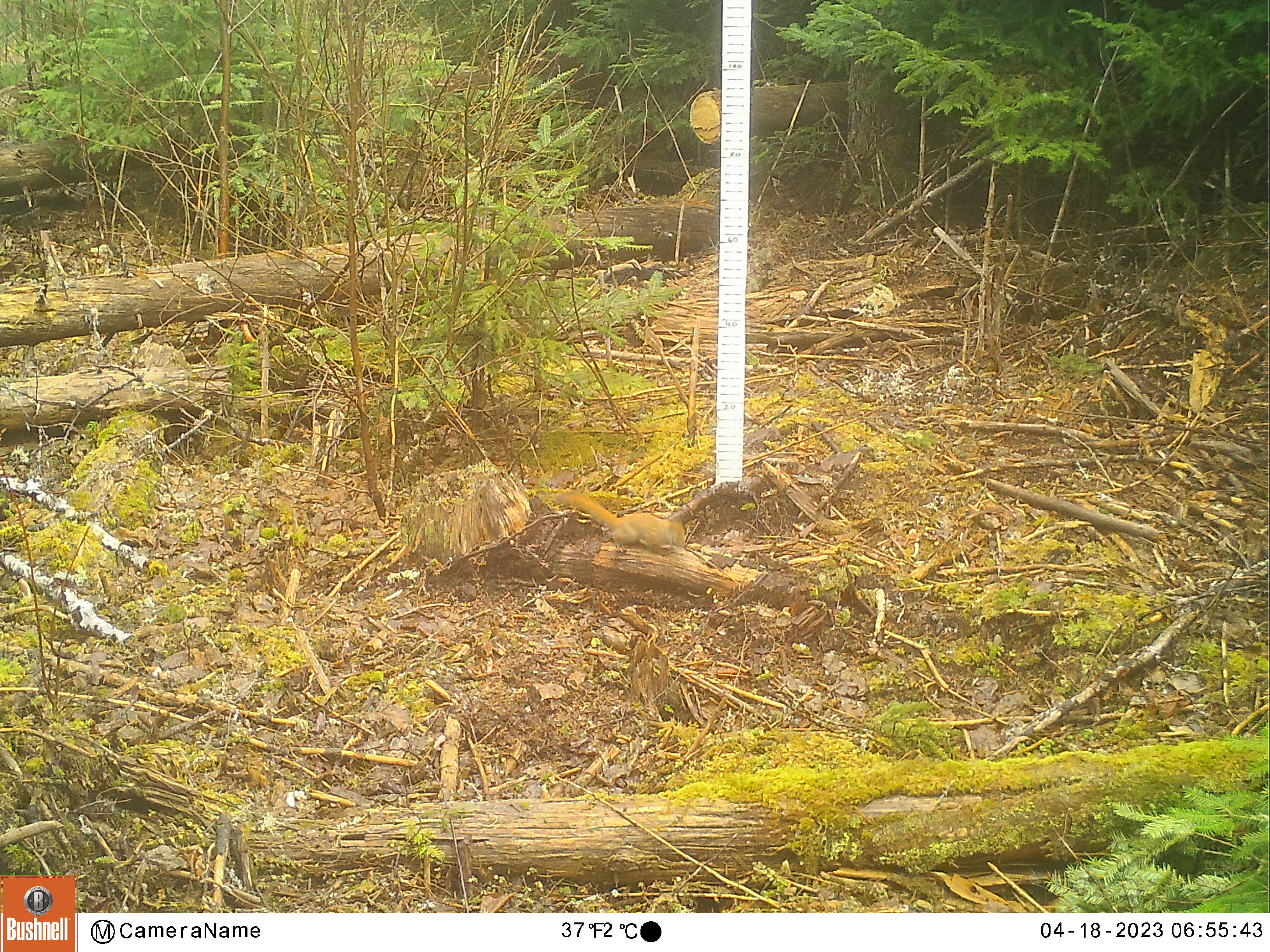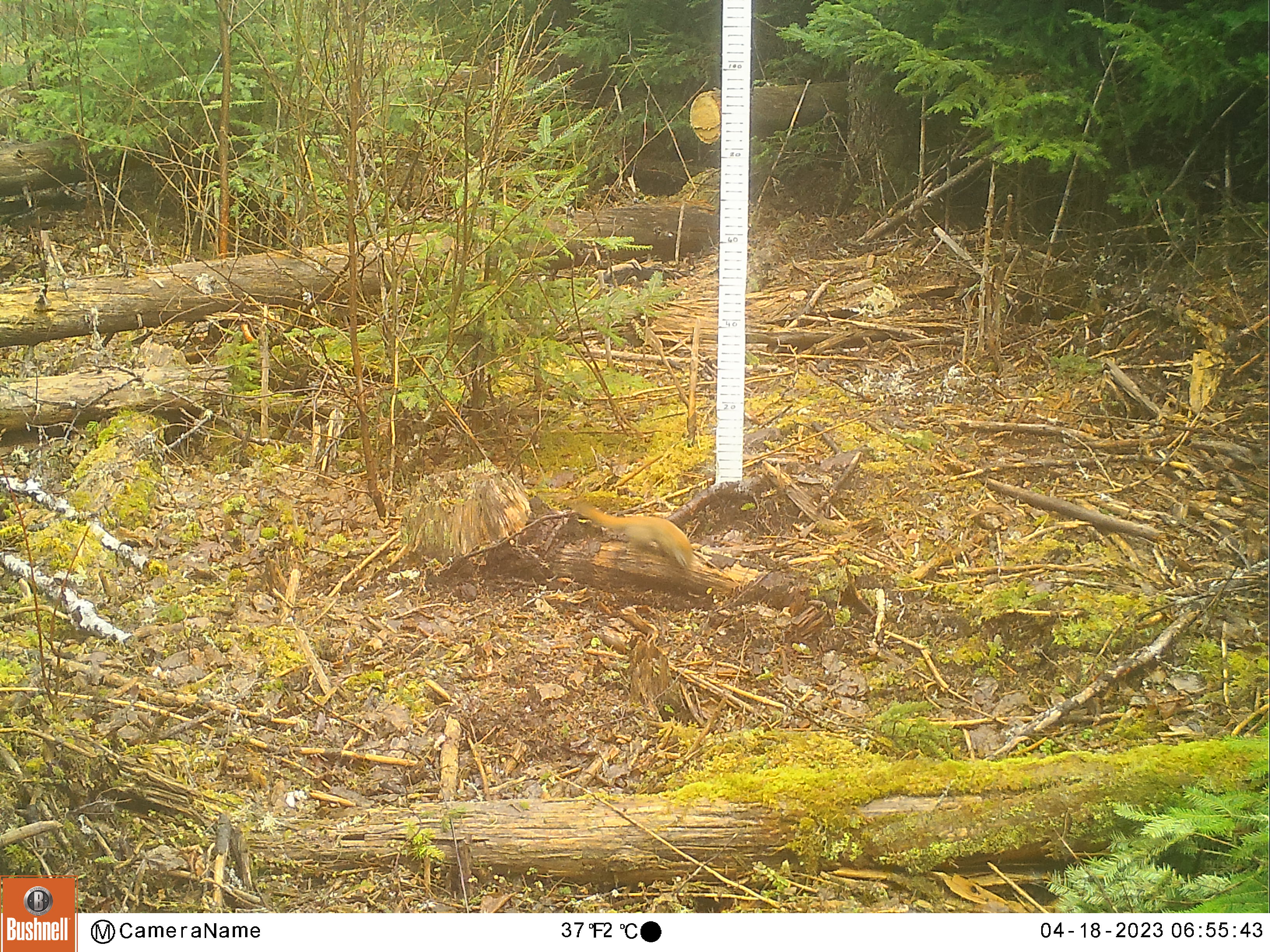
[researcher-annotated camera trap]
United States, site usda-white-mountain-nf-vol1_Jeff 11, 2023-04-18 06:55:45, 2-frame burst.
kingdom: Animalia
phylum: Chordata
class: Mammalia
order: Rodentia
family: Sciuridae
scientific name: Sciuridae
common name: squirrel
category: squirrel sp.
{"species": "squirrel sp. (squirrel) (Sciuridae)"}